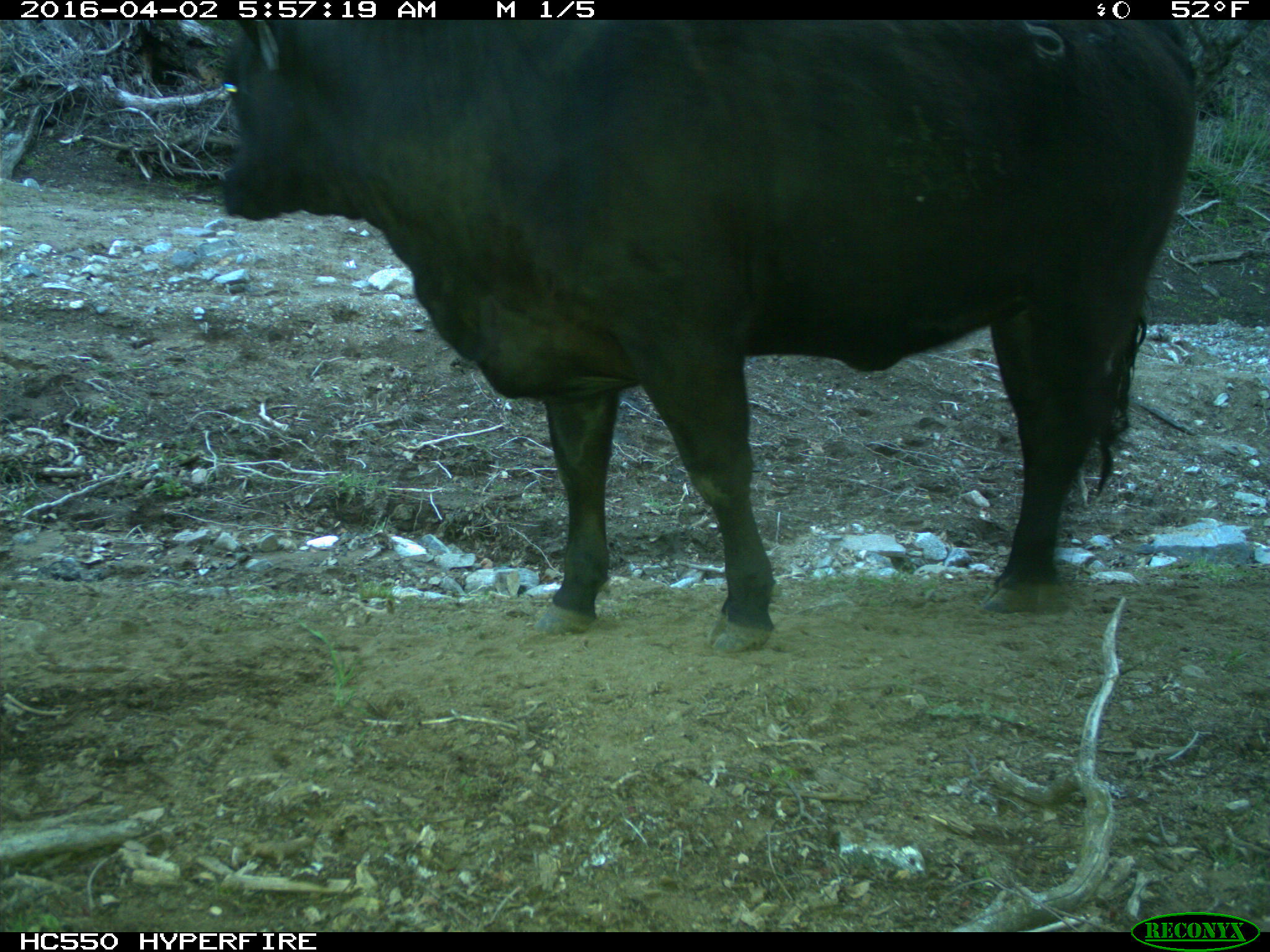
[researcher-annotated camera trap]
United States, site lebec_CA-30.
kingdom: Animalia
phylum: Chordata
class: Mammalia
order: Artiodactyla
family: Bovidae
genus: Bos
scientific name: Bos taurus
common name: domestic cow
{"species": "Bos taurus (domestic cow)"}